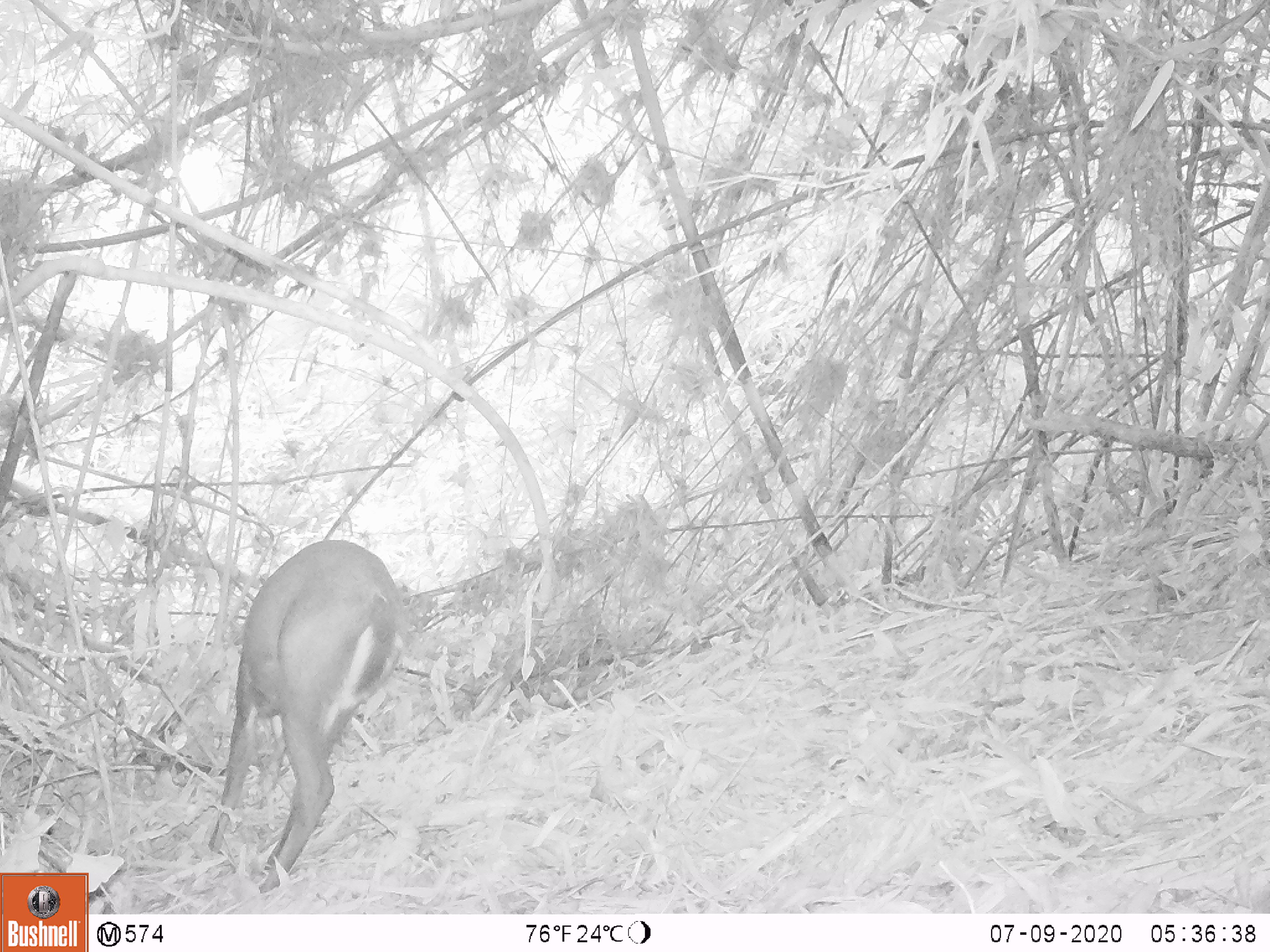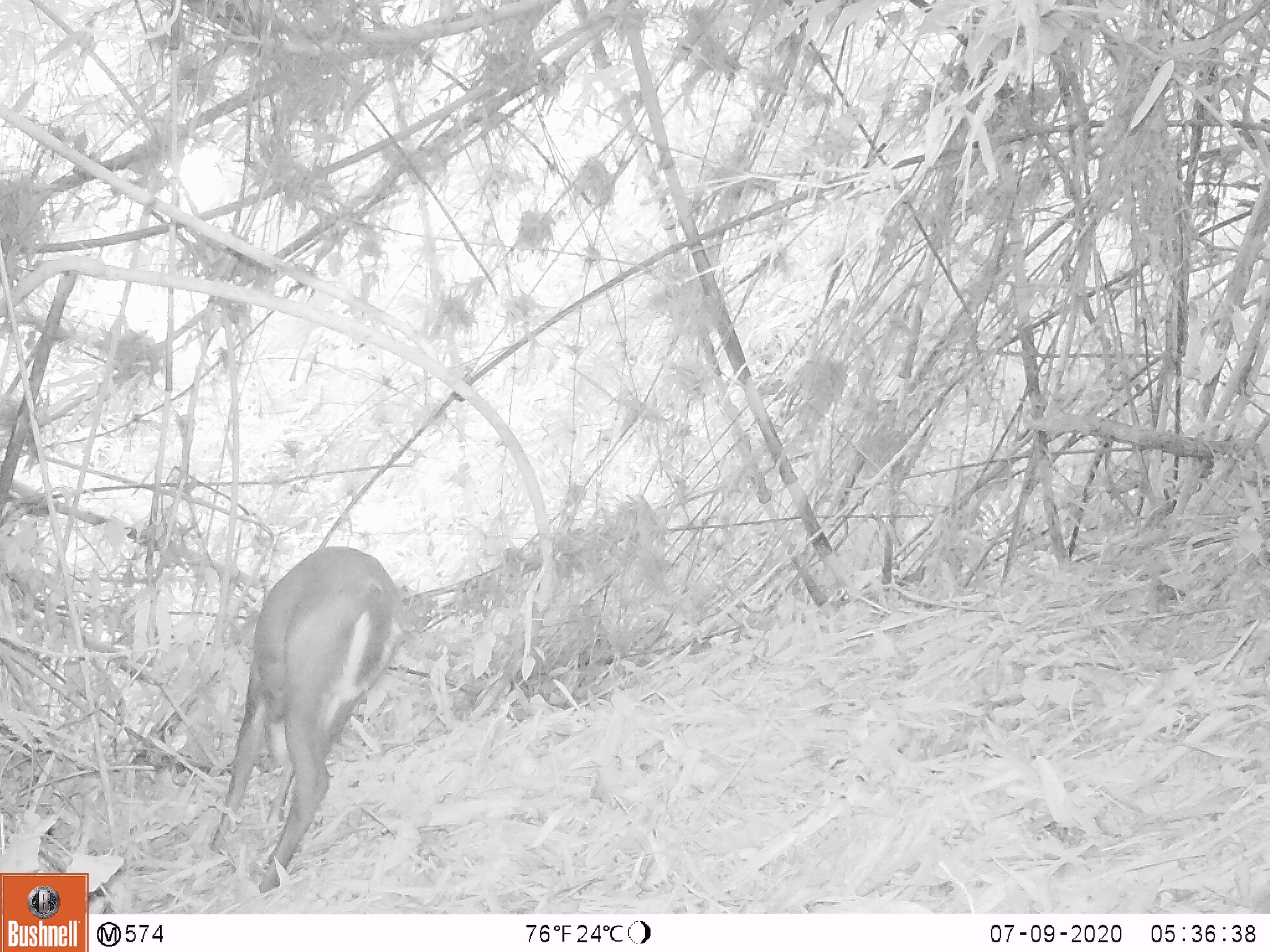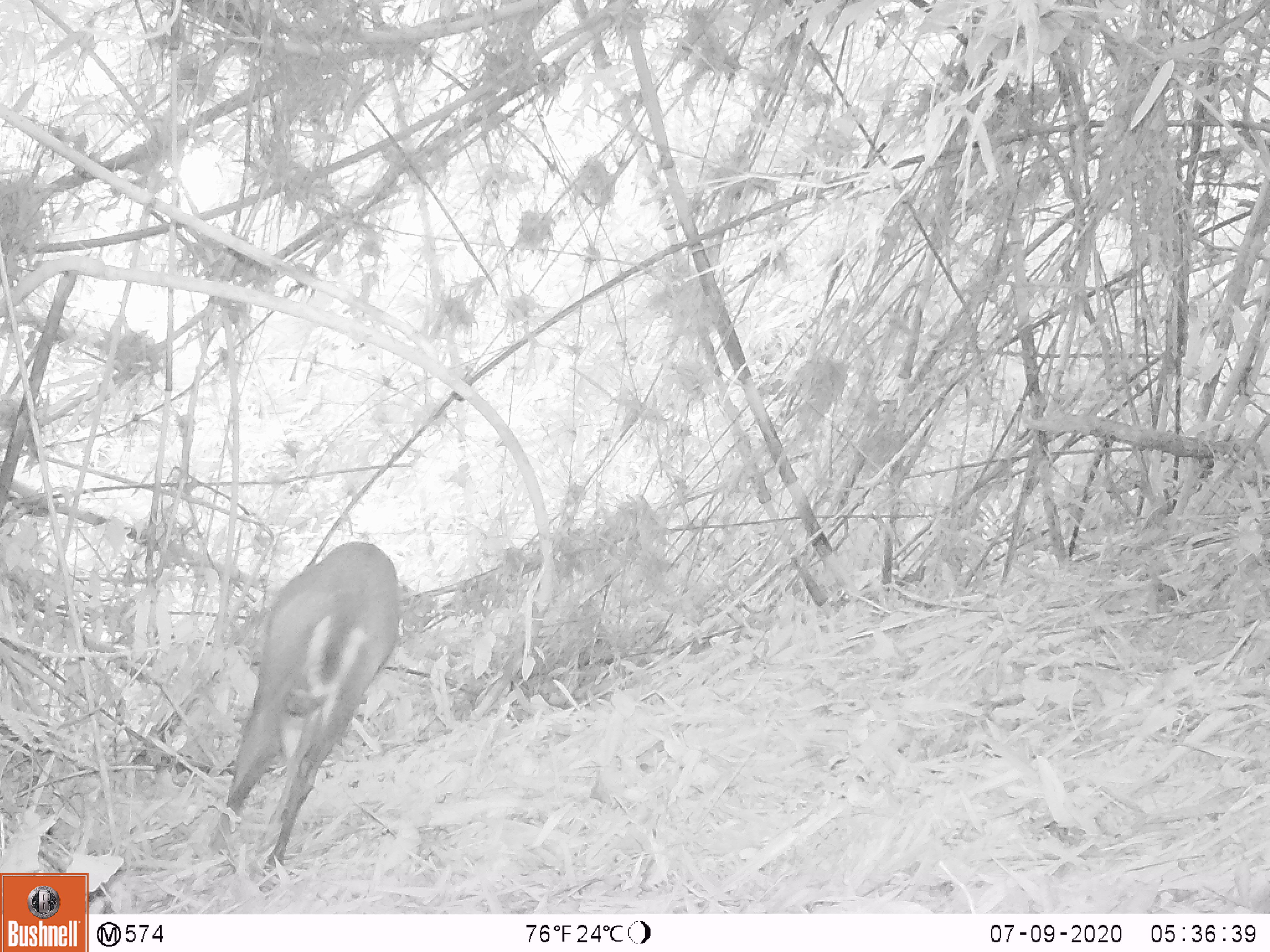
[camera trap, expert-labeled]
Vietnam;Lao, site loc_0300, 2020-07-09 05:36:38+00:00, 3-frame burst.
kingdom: Animalia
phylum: Chordata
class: Mammalia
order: Artiodactyla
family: Cervidae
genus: Muntiacus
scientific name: Muntiacus rooseveltorum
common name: roosevelt's muntjac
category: roosevelts muntjac group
Roosevelts muntjac group (roosevelt's muntjac) (Muntiacus rooseveltorum). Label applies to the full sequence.